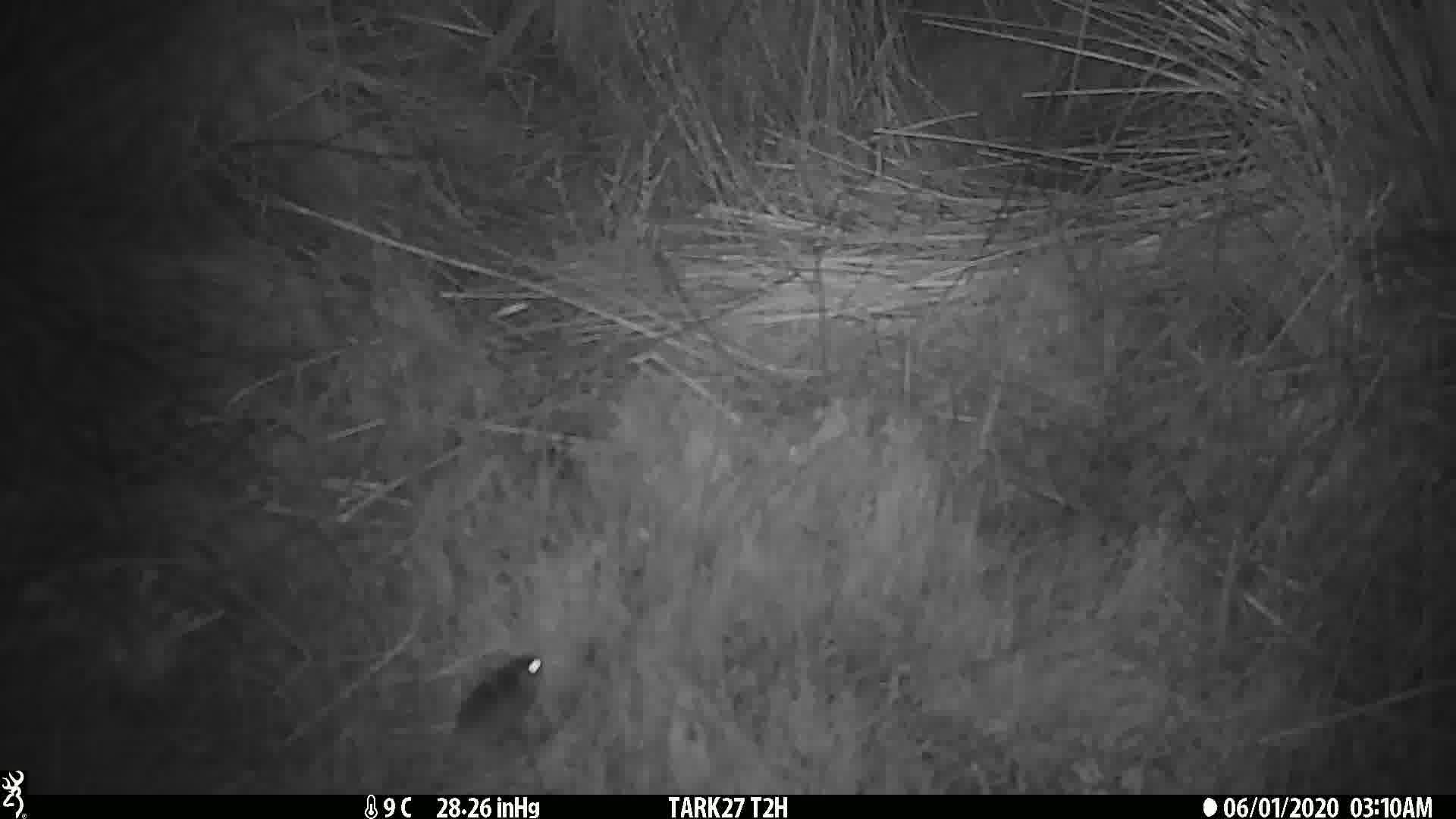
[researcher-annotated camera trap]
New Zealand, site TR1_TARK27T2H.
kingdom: Animalia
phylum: Chordata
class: Mammalia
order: Rodentia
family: Muridae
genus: Mus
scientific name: Mus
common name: mouse